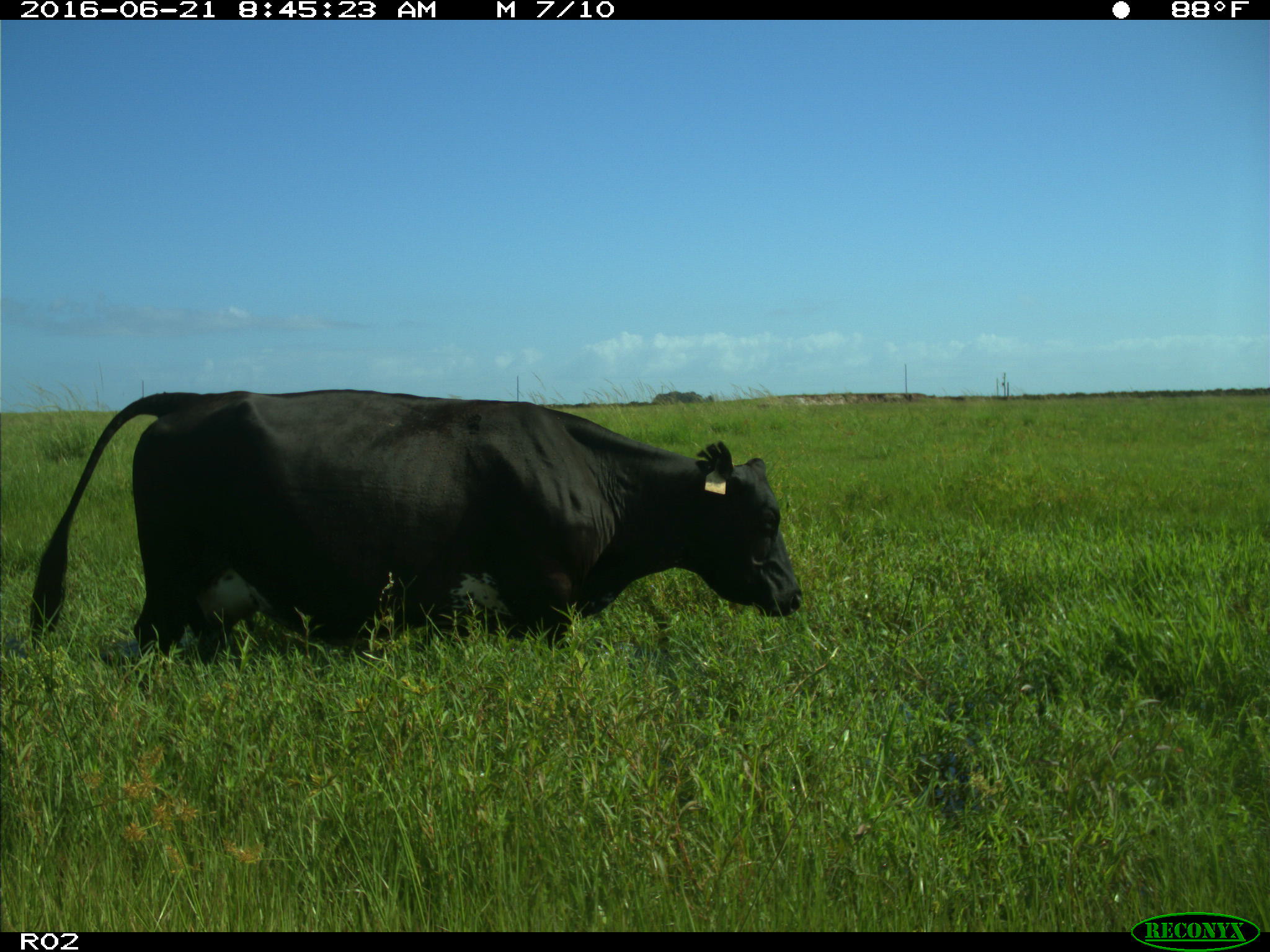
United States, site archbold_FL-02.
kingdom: Animalia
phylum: Chordata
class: Mammalia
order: Artiodactyla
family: Bovidae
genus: Bos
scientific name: Bos taurus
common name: domestic cow